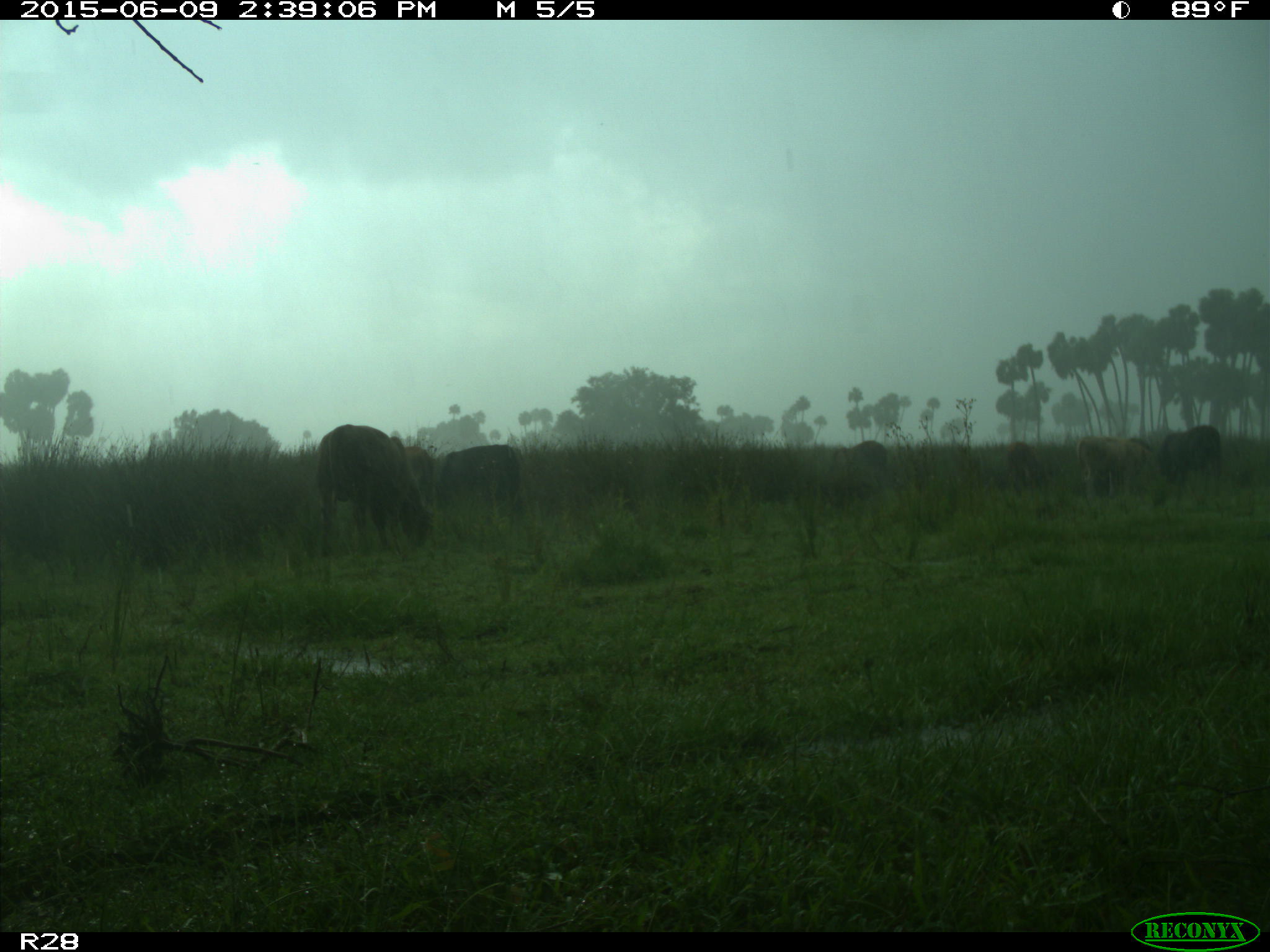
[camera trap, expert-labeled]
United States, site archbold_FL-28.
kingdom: Animalia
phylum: Chordata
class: Mammalia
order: Artiodactyla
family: Bovidae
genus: Bos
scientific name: Bos taurus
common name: domestic cow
Bos taurus (domestic cow).